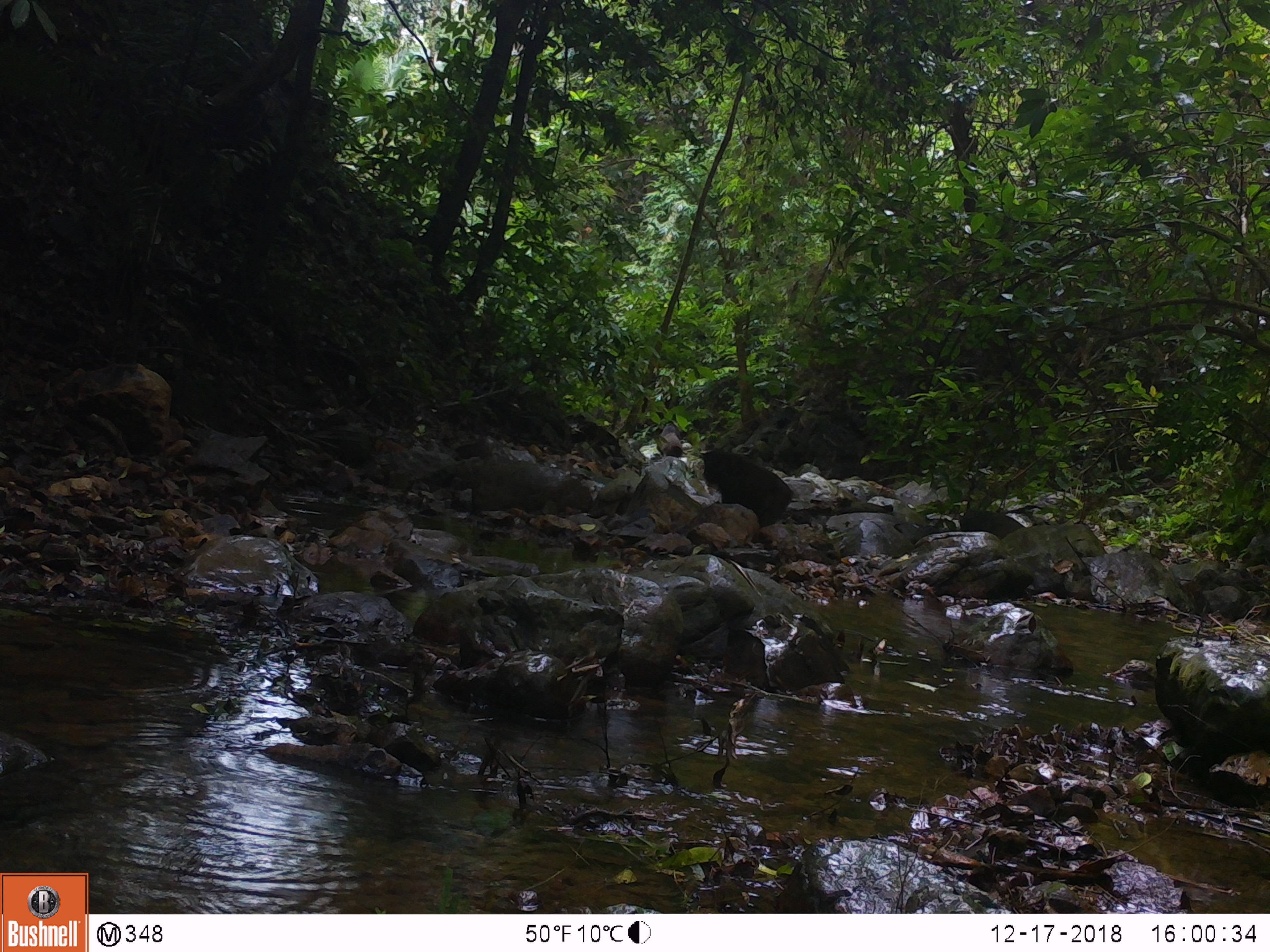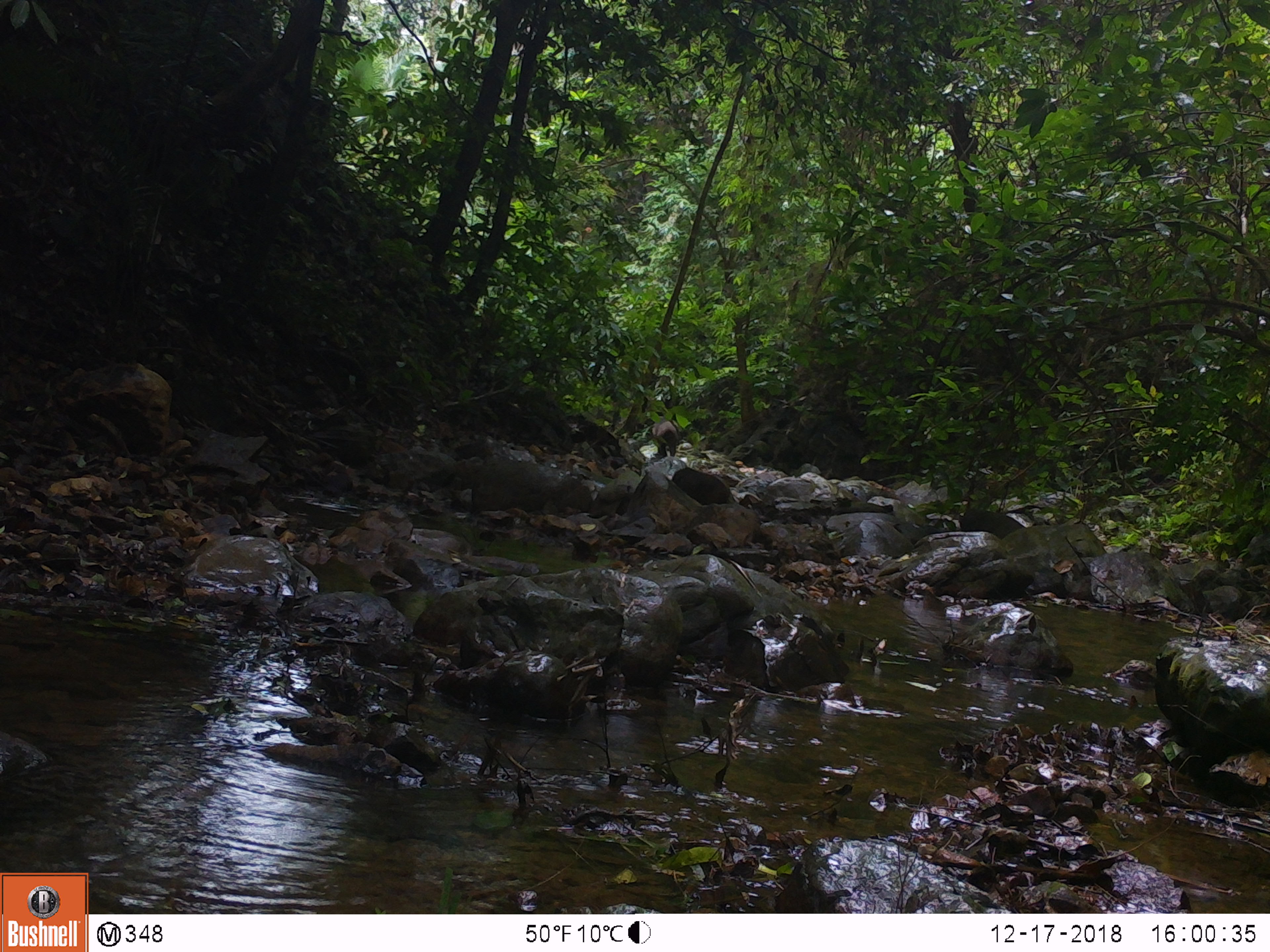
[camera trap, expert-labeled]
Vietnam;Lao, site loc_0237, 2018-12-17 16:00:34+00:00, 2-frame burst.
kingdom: Animalia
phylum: Chordata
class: Mammalia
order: Primates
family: Cercopithecidae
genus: Macaca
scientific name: Macaca arctoides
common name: stump-tailed macaque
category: stump tailed macaque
Stump tailed macaque (stump-tailed macaque) (Macaca arctoides). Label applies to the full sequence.